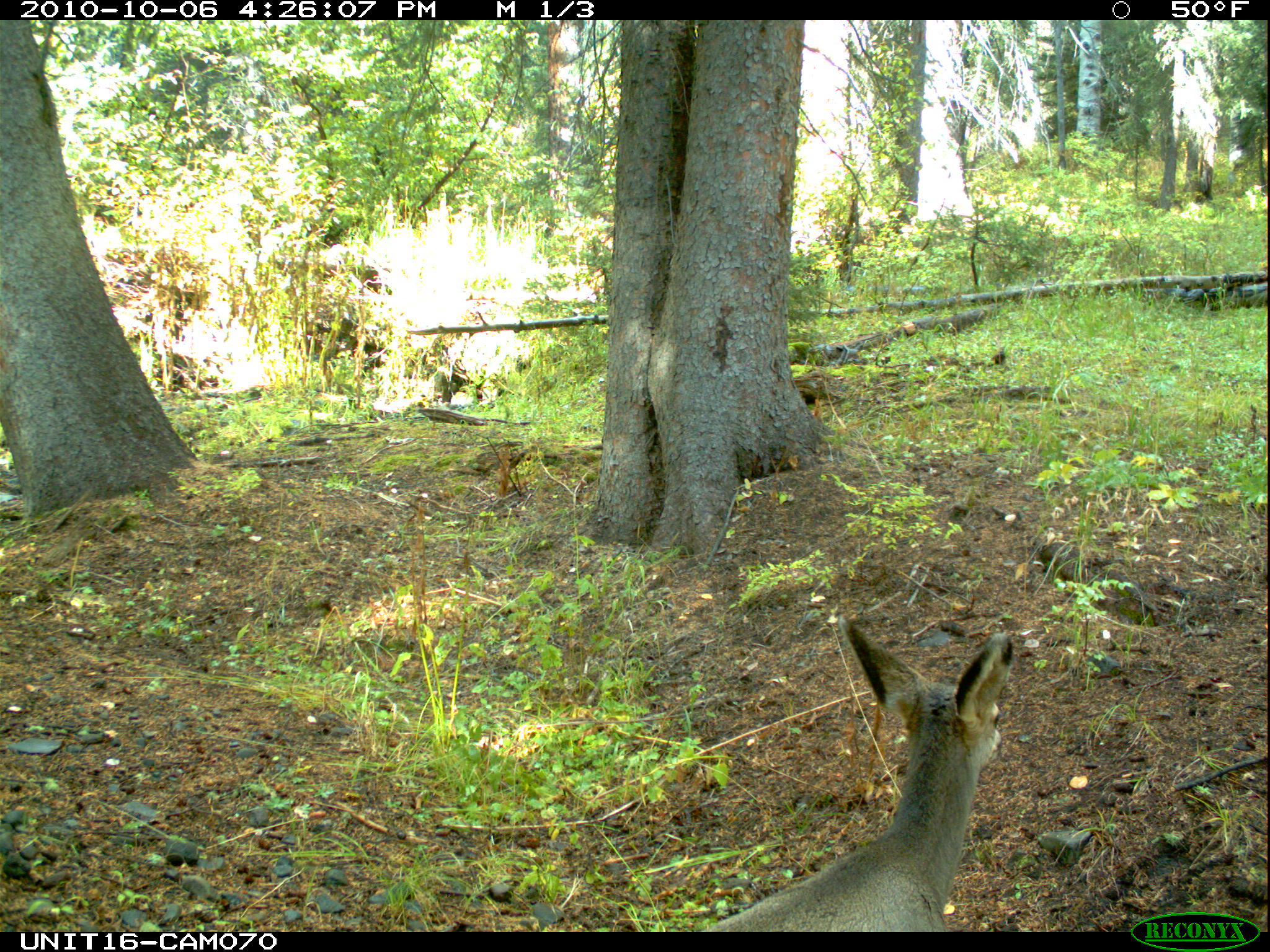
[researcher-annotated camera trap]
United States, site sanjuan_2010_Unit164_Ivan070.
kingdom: Animalia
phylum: Chordata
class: Mammalia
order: Artiodactyla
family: Cervidae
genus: Odocoileus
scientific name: Odocoileus hemionus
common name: mule deer